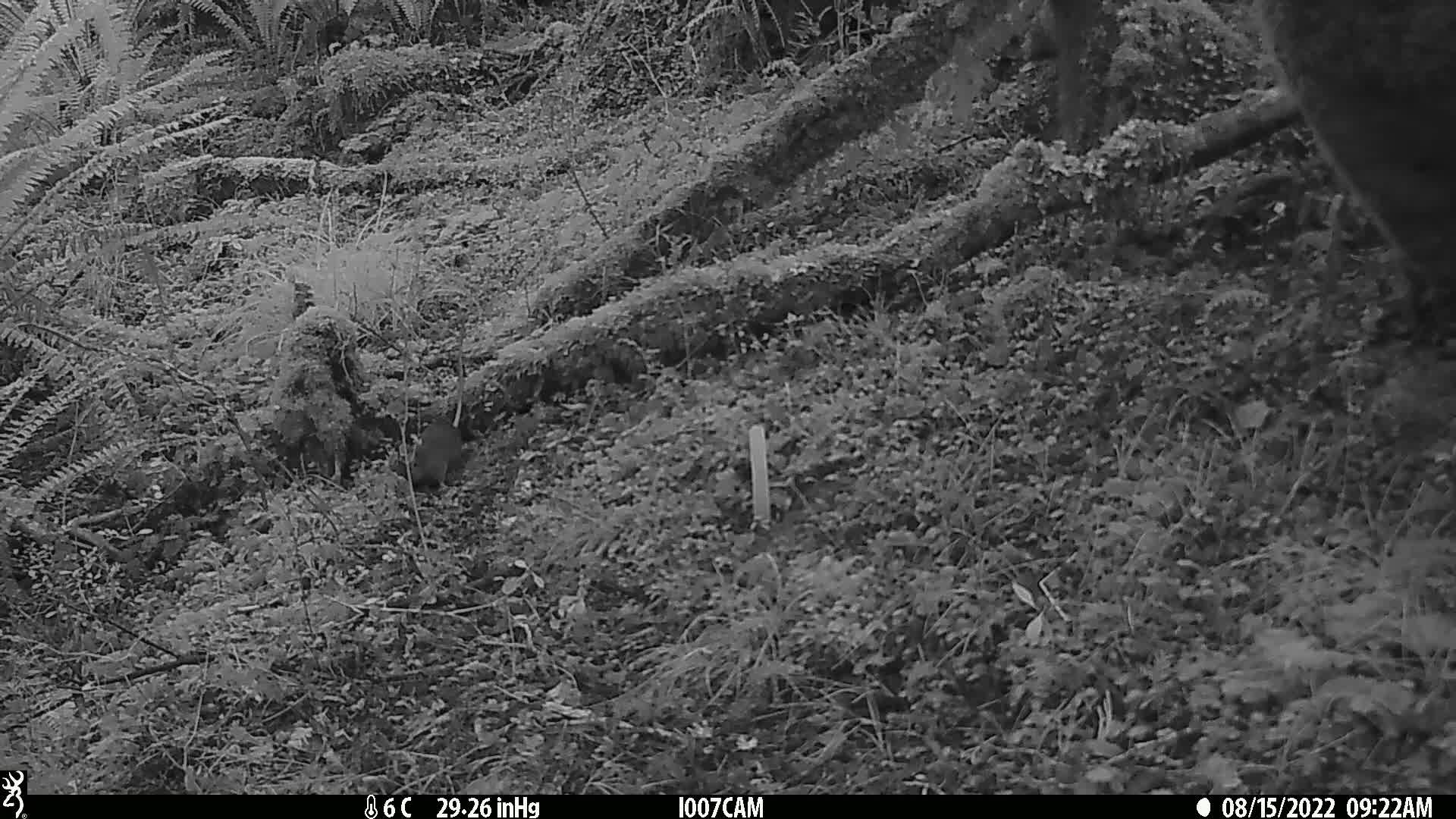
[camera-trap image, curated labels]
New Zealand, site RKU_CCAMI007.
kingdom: Animalia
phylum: Chordata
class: Mammalia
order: Rodentia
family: Muridae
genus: Rattus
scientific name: Rattus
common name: rat